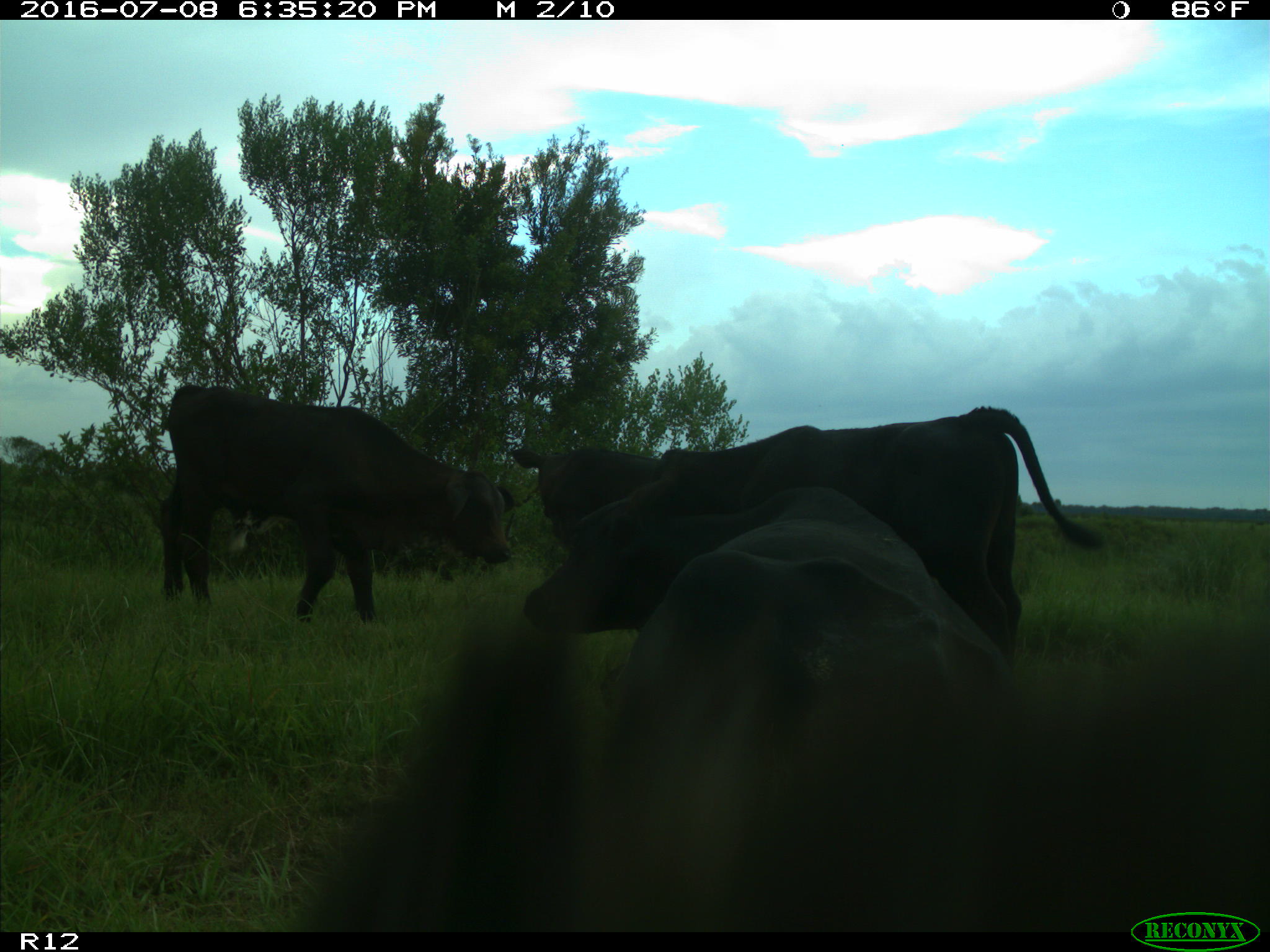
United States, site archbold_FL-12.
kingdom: Animalia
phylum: Chordata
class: Mammalia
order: Artiodactyla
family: Bovidae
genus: Bos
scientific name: Bos taurus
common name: domestic cow